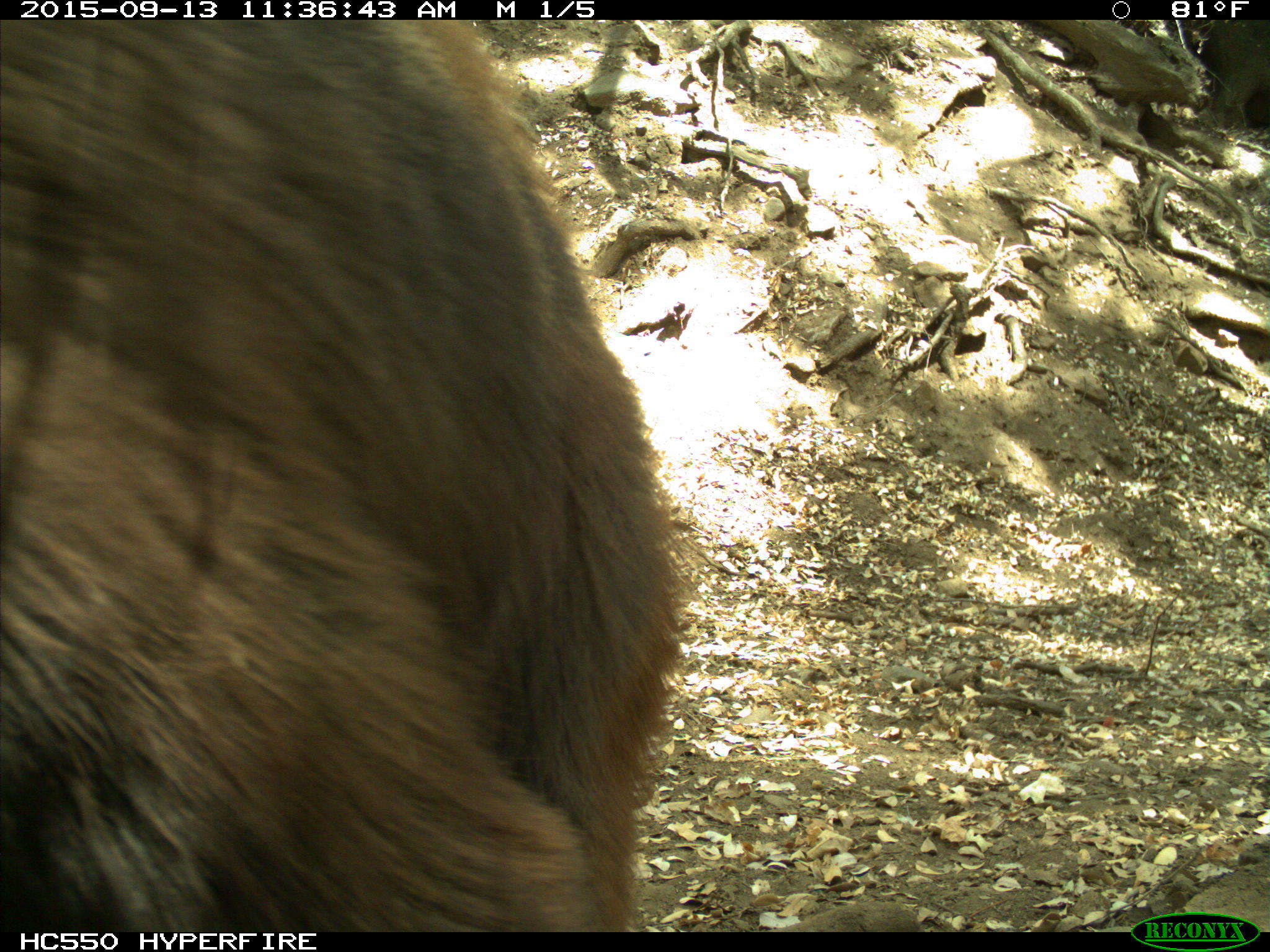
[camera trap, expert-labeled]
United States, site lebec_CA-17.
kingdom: Animalia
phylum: Chordata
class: Mammalia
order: Carnivora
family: Ursidae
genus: Ursus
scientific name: Ursus americanus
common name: american black bear